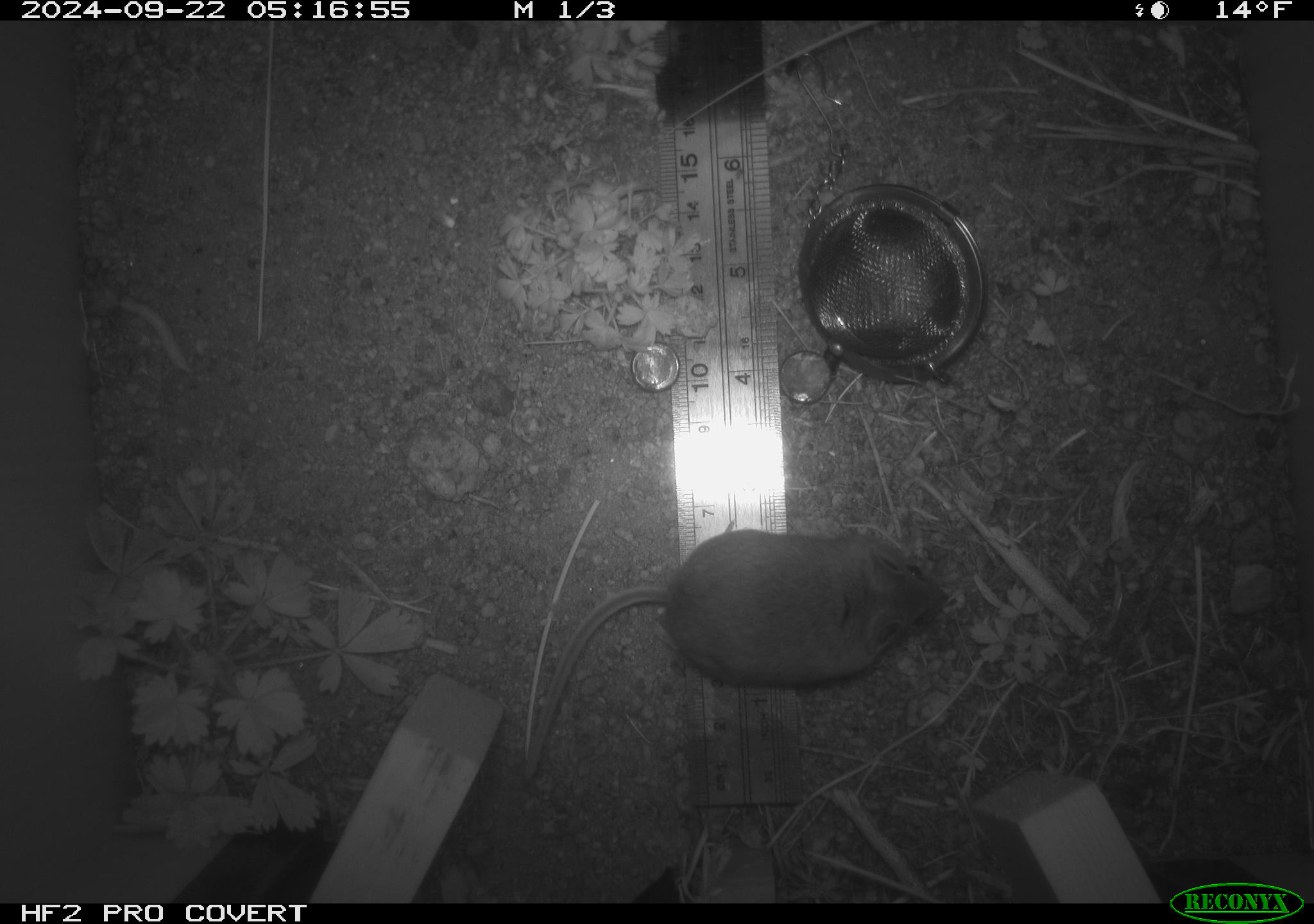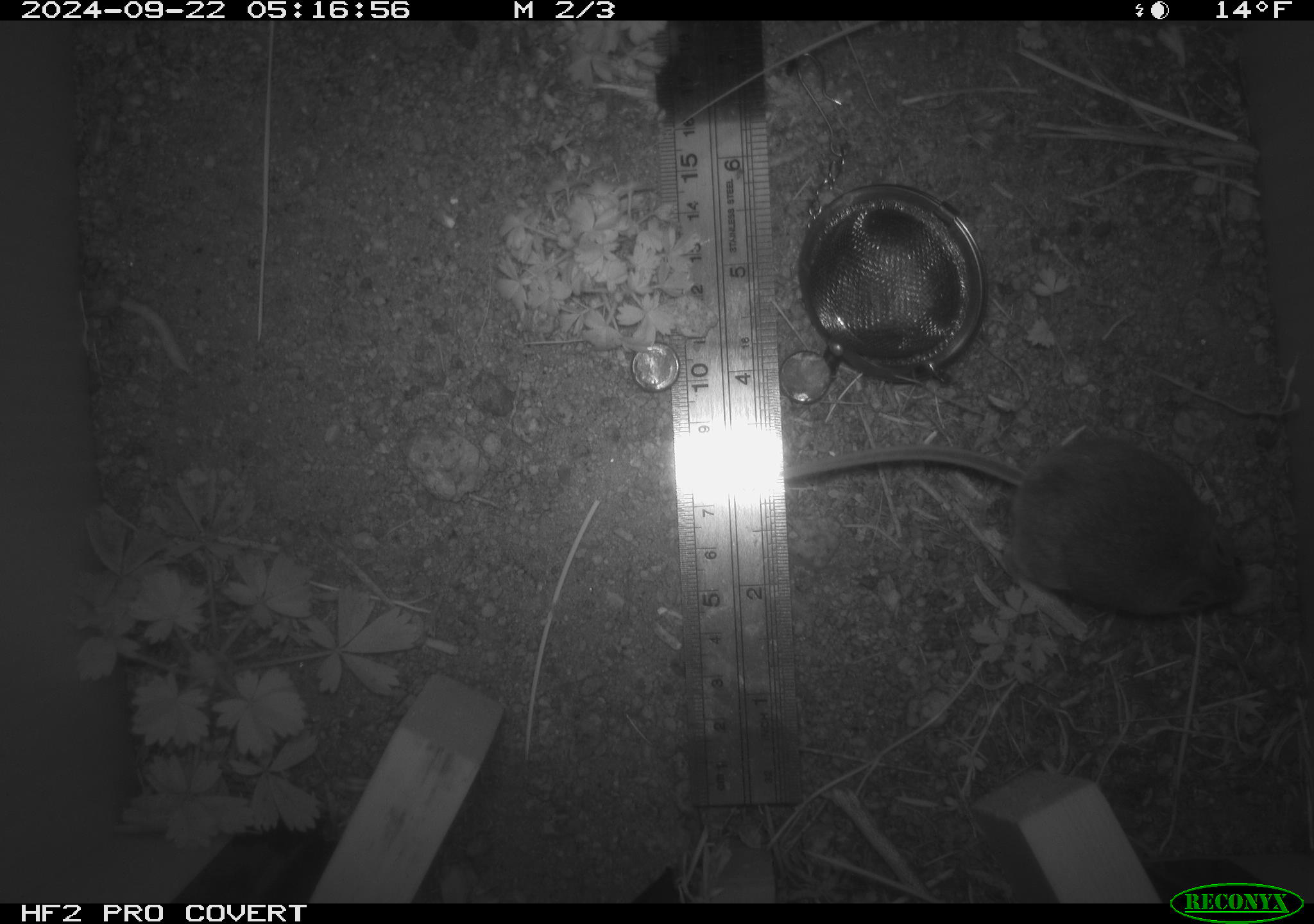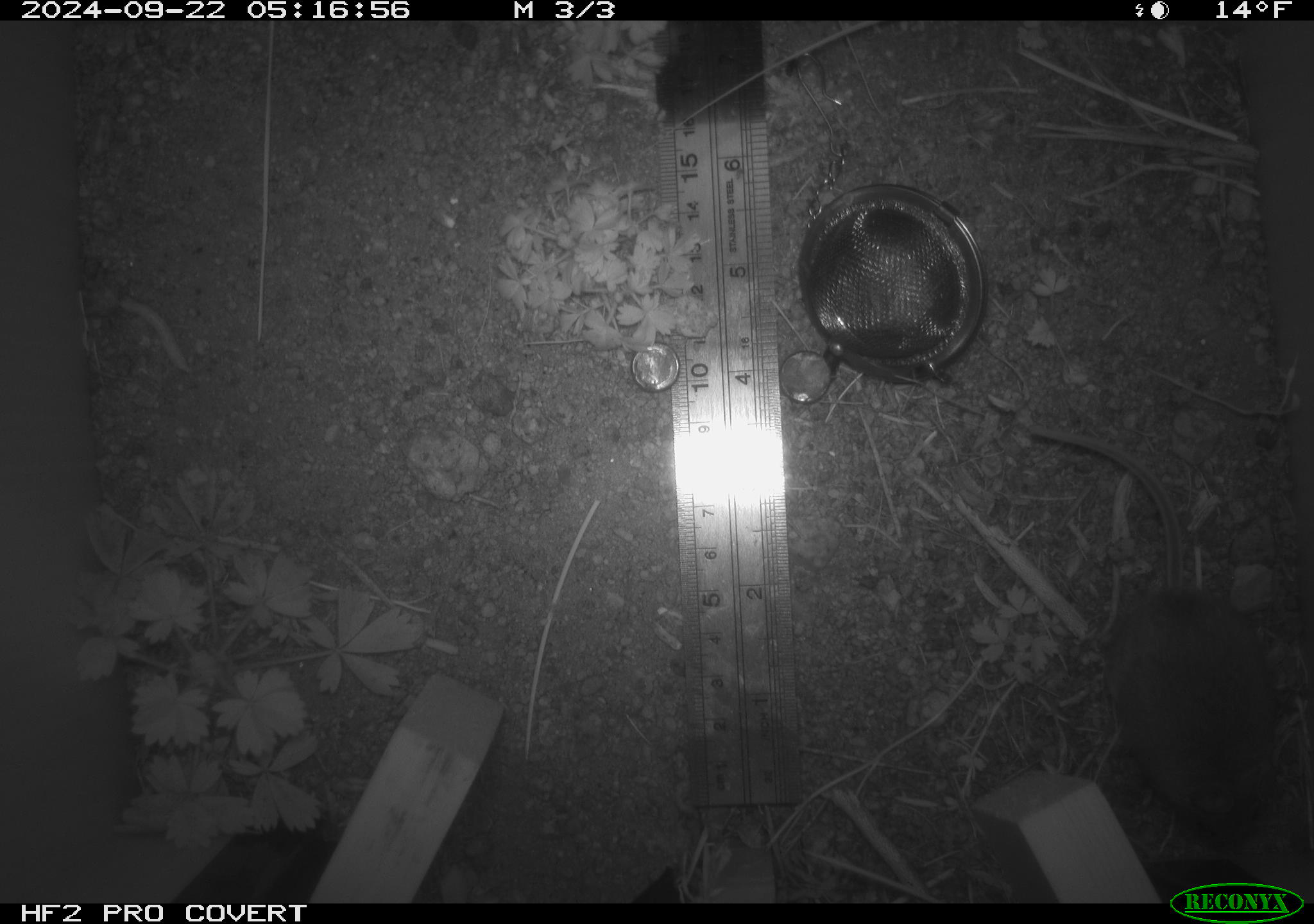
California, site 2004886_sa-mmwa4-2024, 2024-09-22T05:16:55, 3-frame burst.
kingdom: Animalia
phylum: Chordata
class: Mammalia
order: Rodentia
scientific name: Rodentia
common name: mouse species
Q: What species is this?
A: Mouse species (Rodentia).